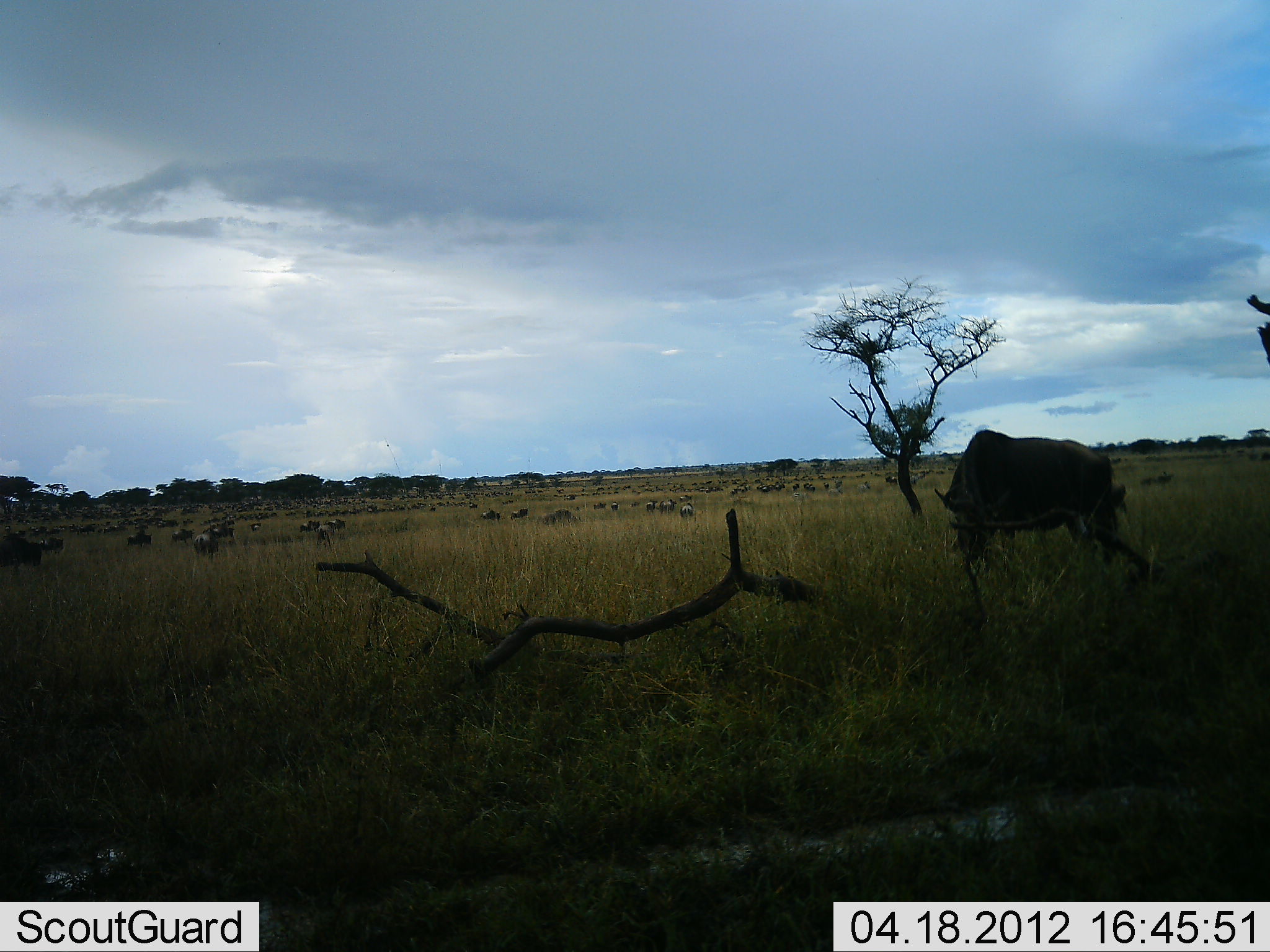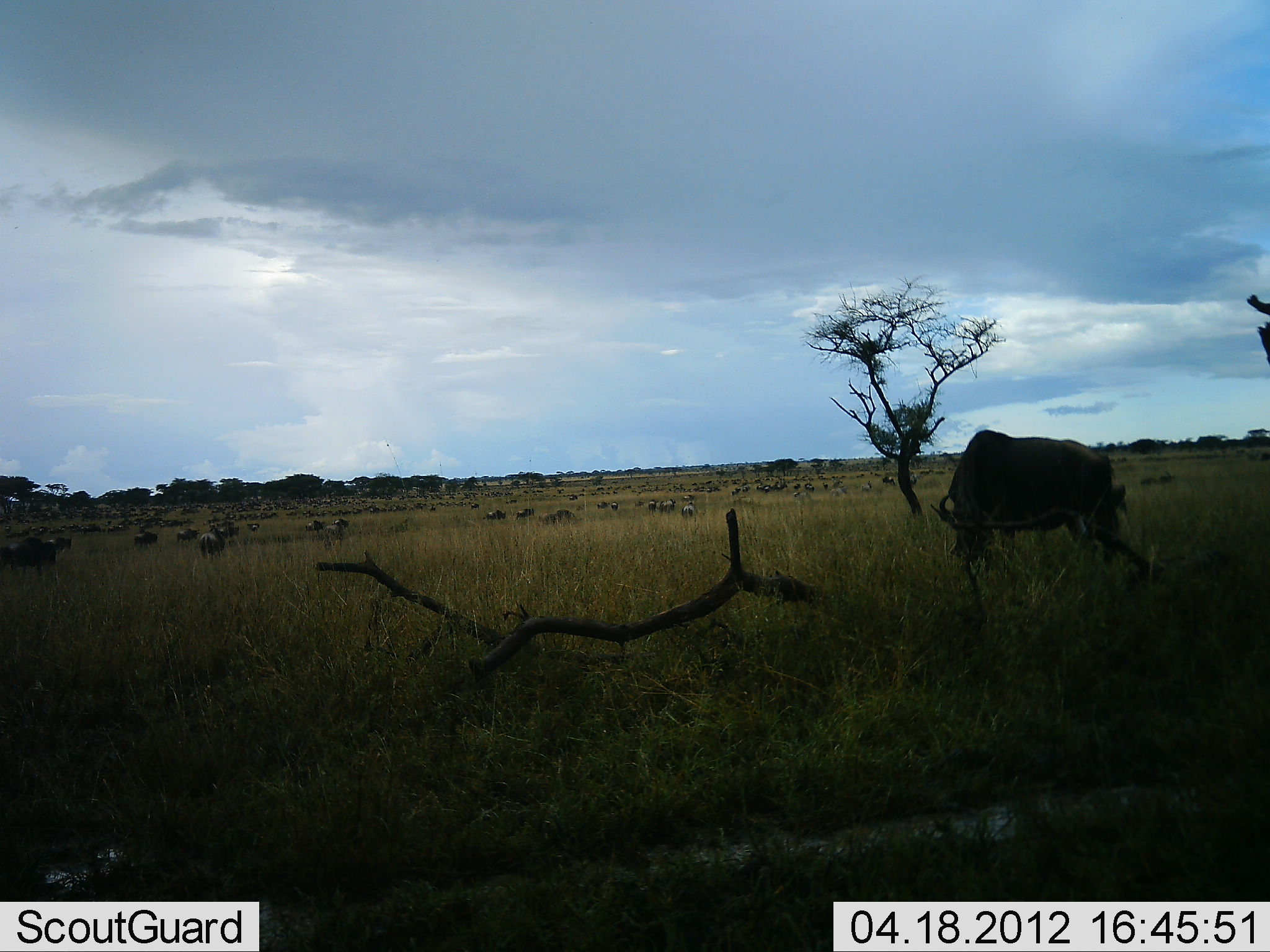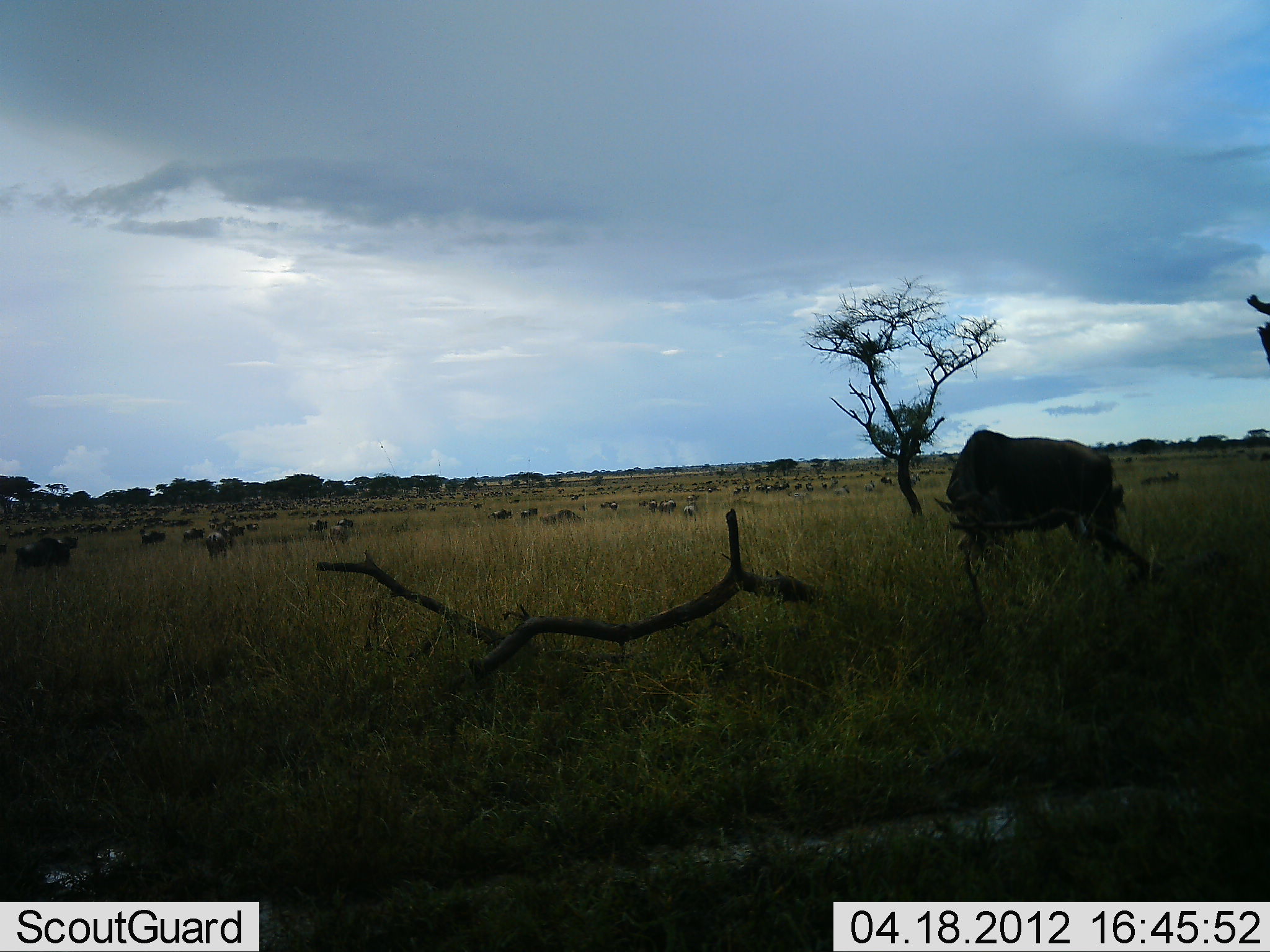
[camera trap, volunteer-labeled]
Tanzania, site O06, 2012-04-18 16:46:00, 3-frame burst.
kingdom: Animalia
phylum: Chordata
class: Mammalia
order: Artiodactyla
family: Bovidae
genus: Connochaetes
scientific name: Connochaetes taurinus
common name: blue wildebeest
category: wildebeest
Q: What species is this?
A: Wildebeest (blue wildebeest) (Connochaetes taurinus).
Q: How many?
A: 51+.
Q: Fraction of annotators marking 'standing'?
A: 38%.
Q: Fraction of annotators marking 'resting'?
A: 12%.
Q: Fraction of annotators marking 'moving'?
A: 62%.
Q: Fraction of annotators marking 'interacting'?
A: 19%.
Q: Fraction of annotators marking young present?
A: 19%.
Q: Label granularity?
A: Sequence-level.